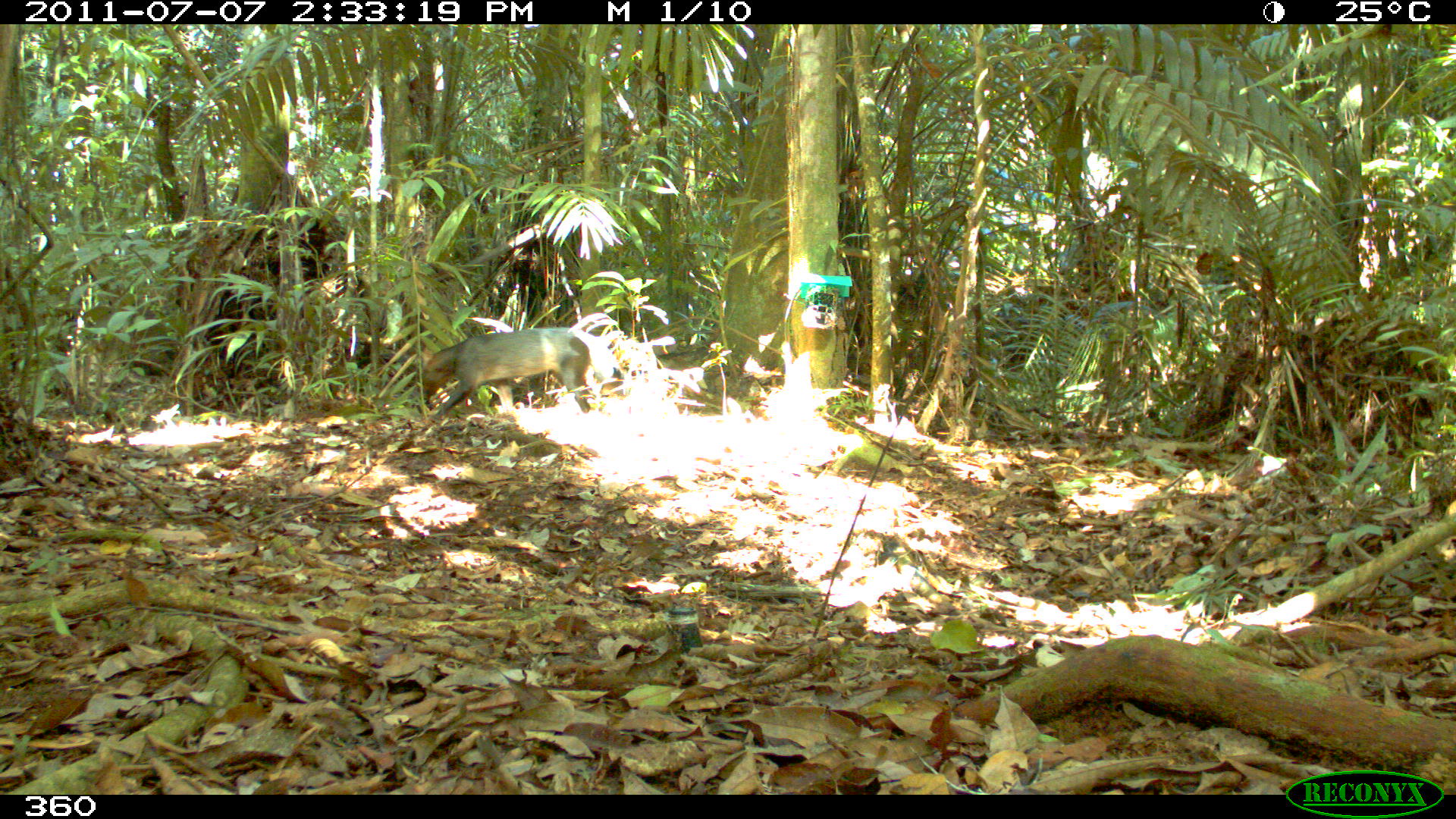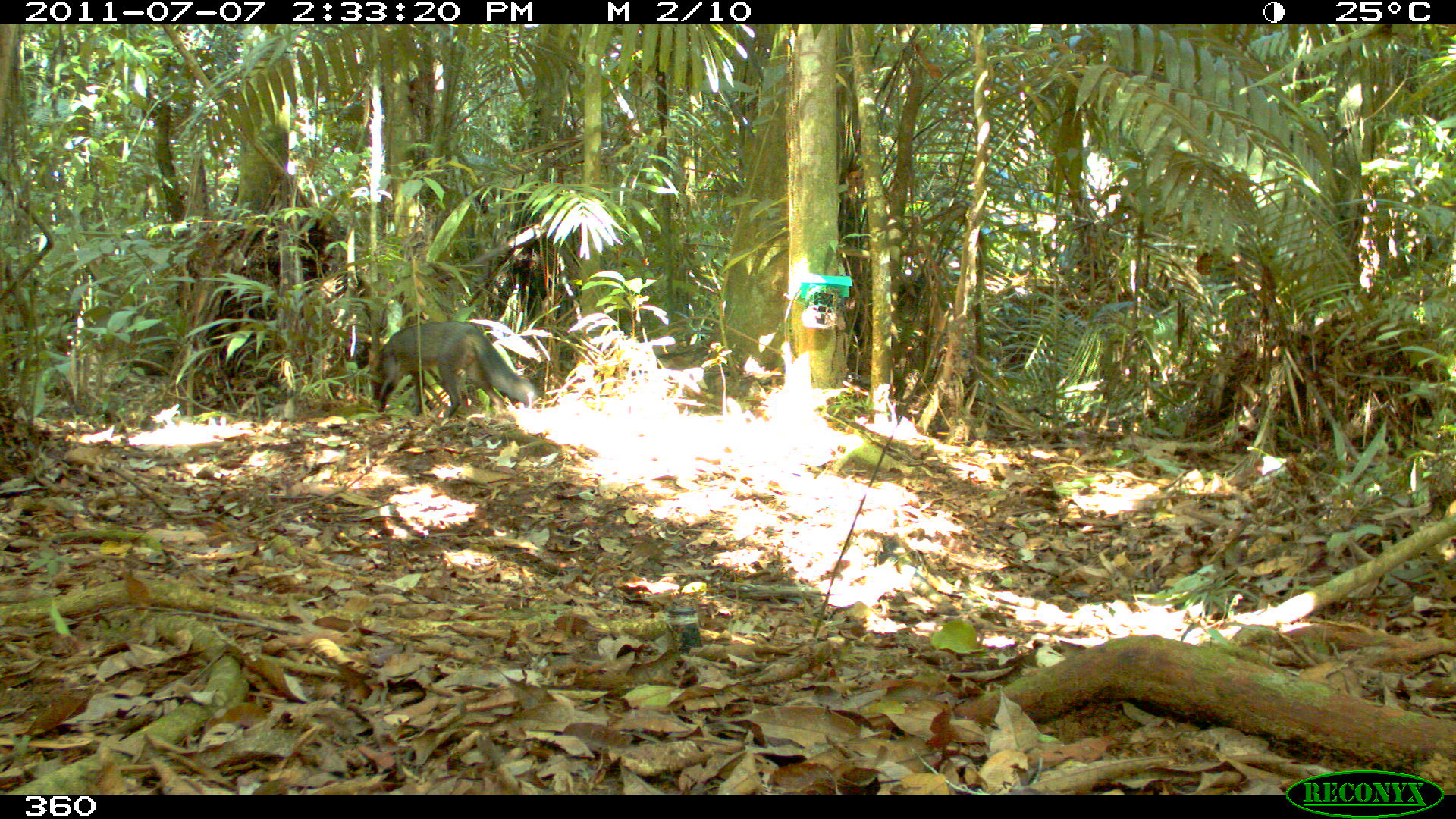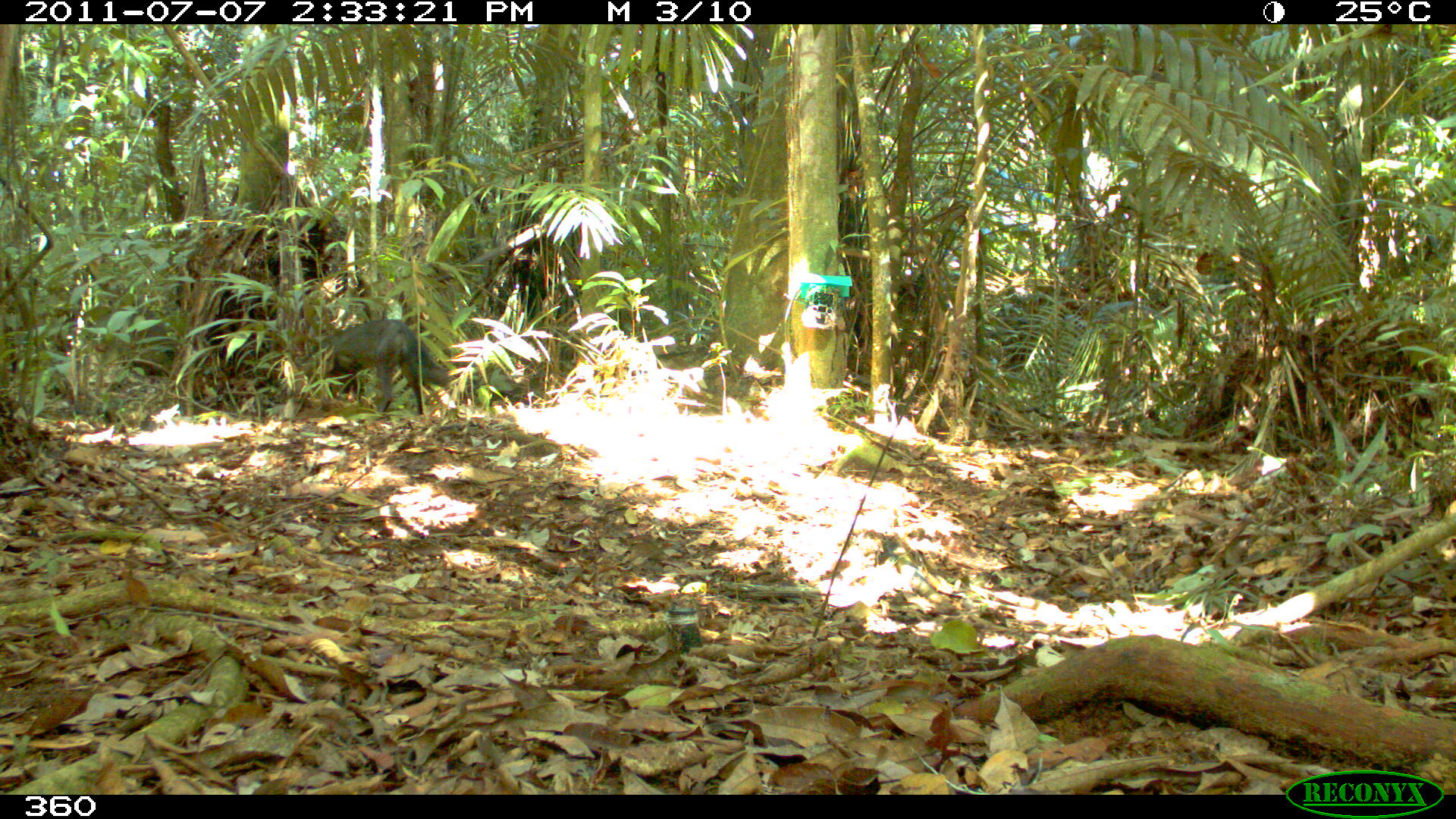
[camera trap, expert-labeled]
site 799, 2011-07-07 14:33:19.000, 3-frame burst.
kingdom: Animalia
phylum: Chordata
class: Mammalia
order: Carnivora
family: Canidae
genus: Atelocynus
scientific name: Atelocynus microtis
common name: short-eared dog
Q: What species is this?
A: Atelocynus microtis (short-eared dog).